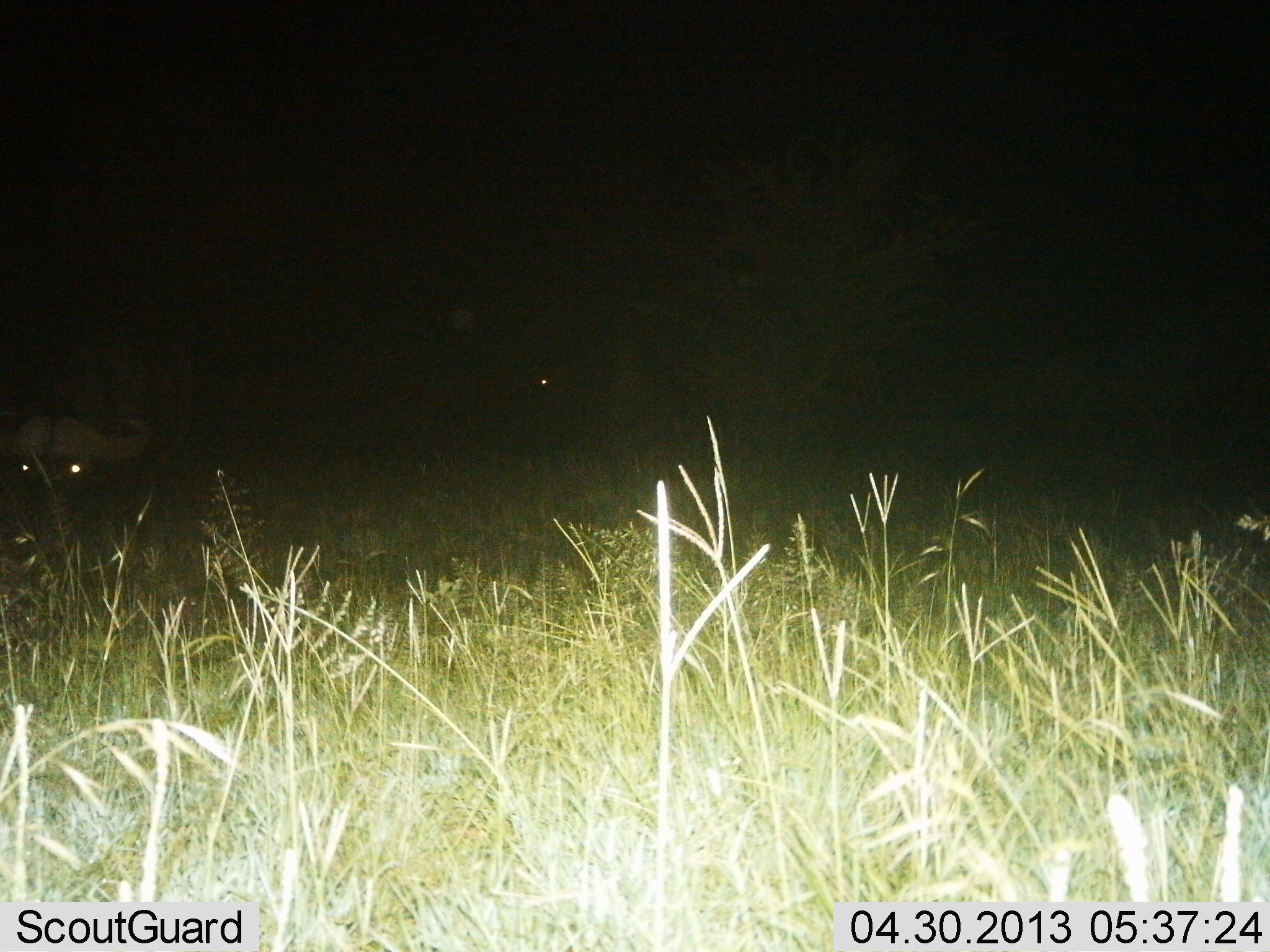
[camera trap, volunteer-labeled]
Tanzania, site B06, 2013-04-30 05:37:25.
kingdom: Animalia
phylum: Chordata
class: Mammalia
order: Artiodactyla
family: Bovidae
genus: Syncerus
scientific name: Syncerus caffer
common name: cape buffalo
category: buffalo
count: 1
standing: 69%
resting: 25%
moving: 6%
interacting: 0%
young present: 0%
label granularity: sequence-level